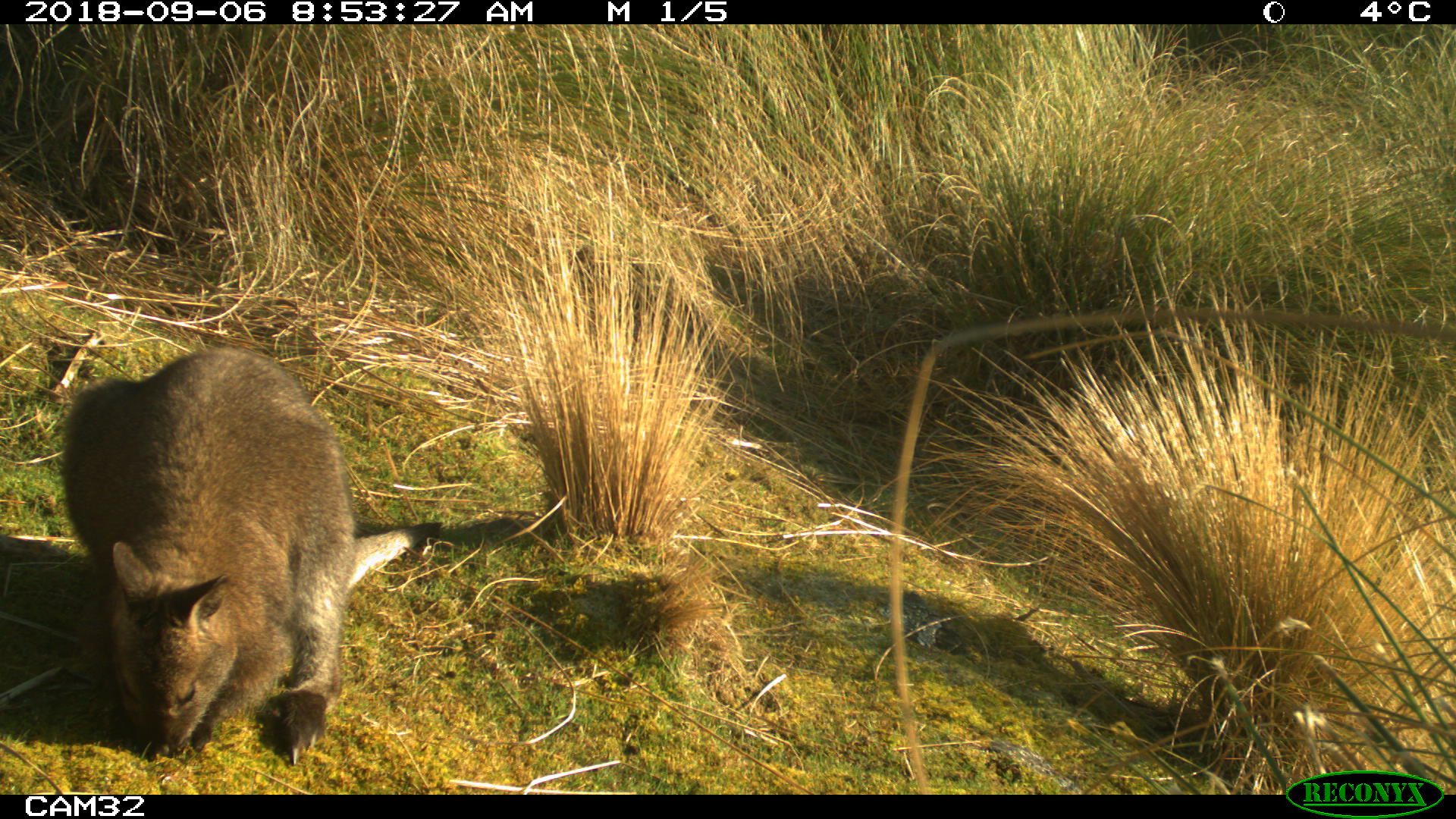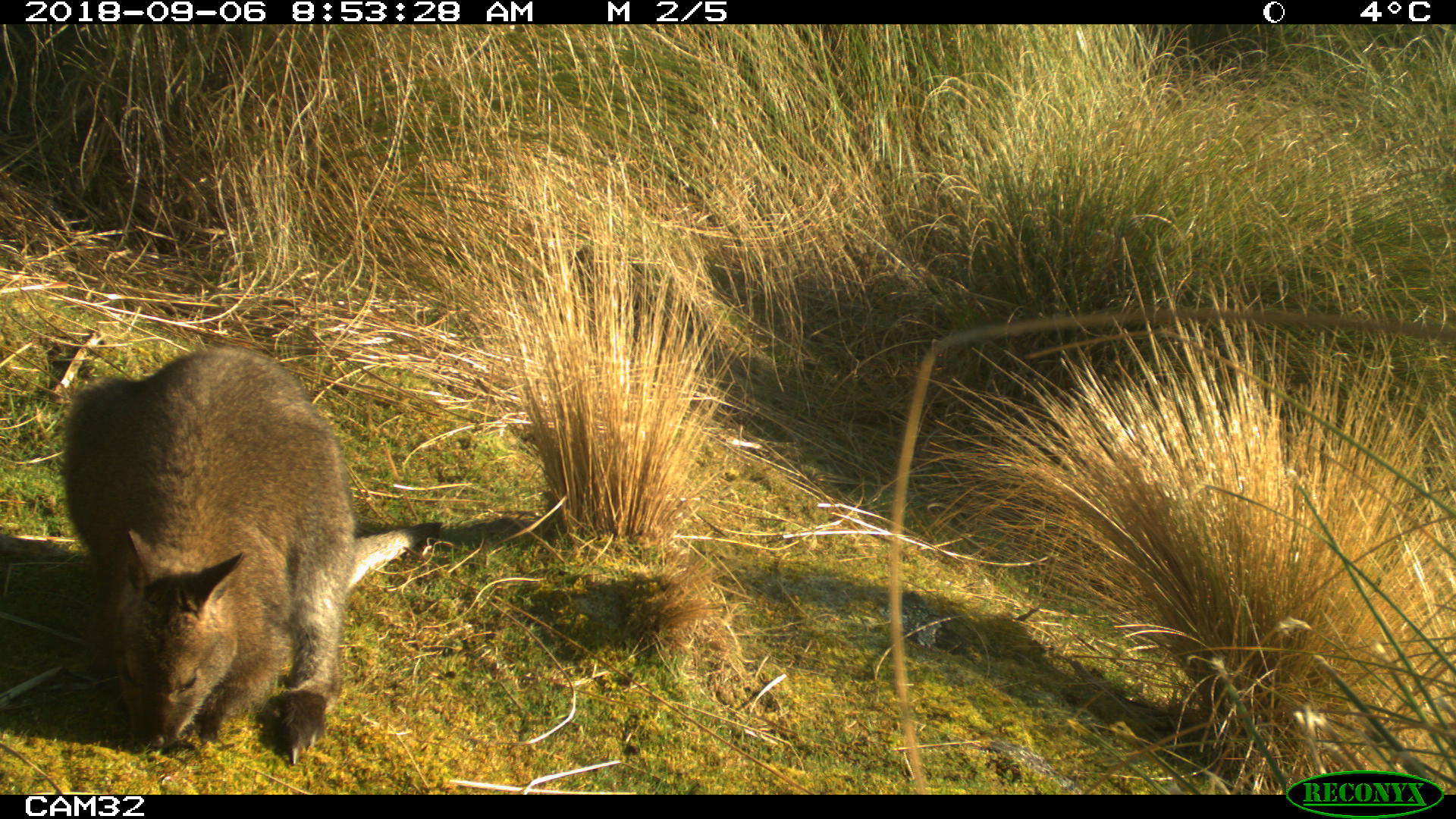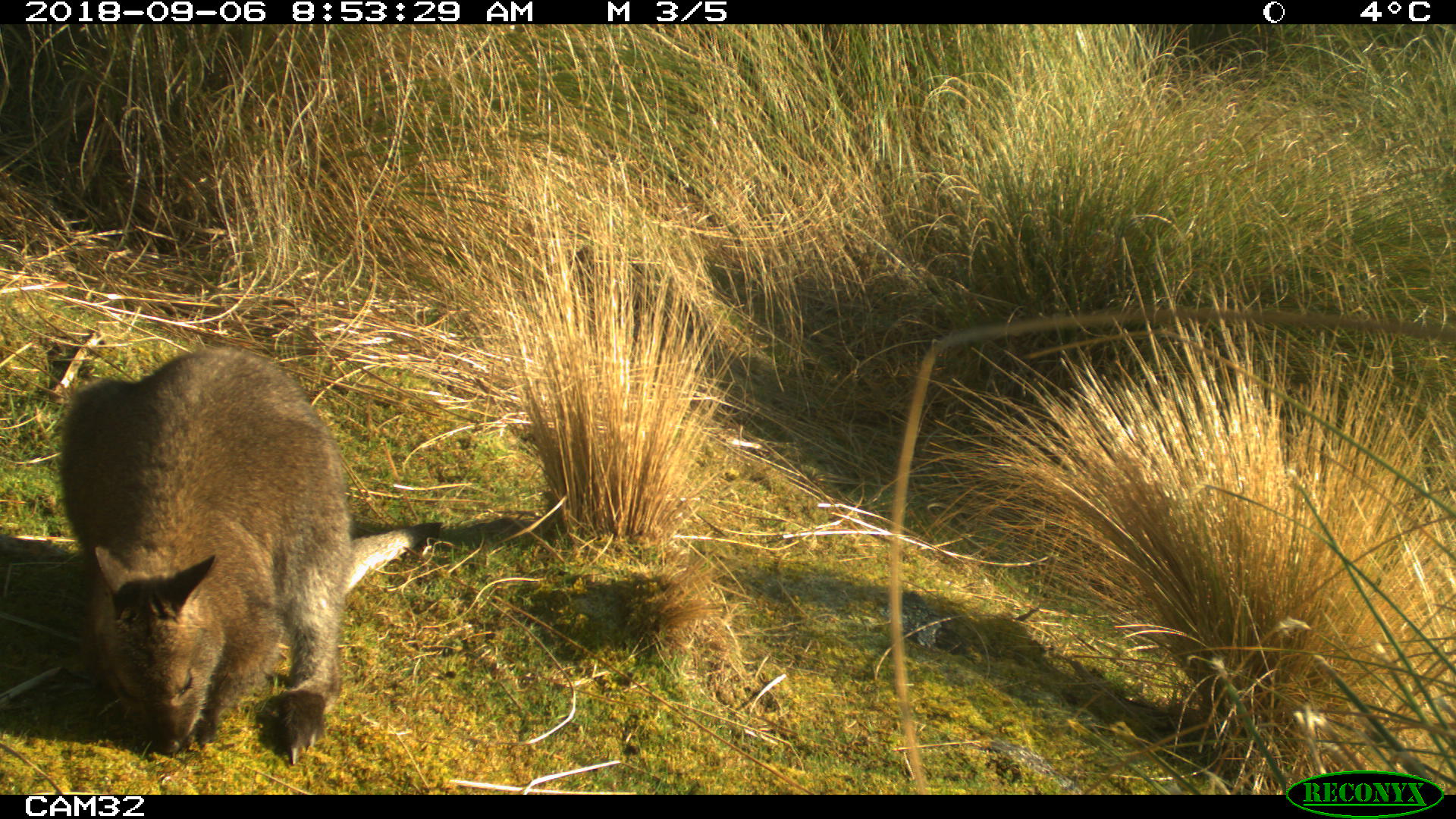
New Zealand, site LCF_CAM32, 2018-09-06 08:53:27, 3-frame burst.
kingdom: Animalia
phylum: Chordata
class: Mammalia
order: Diprotodontia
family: Macropodidae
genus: Notamacropus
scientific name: Notamacropus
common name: wallaby